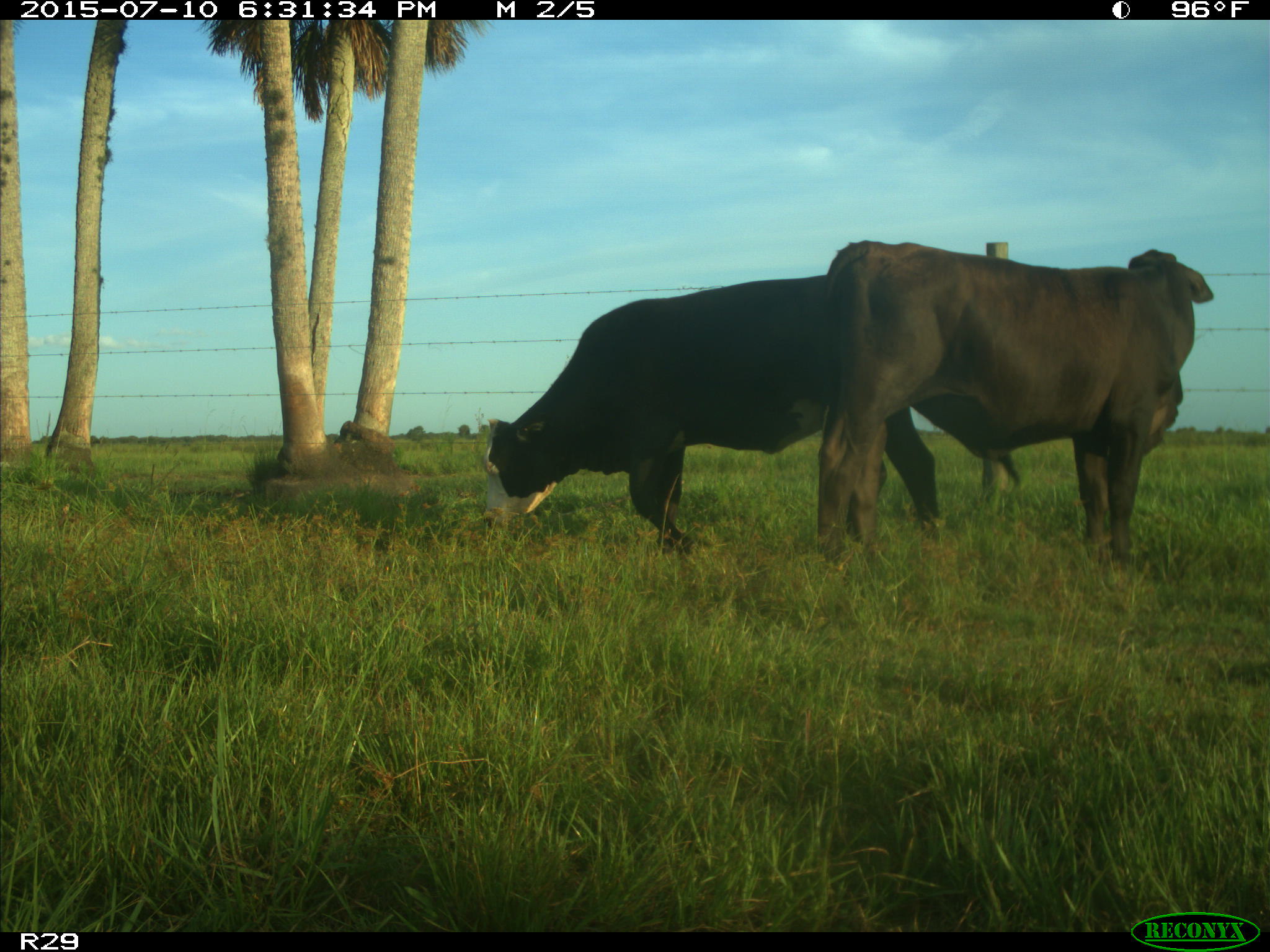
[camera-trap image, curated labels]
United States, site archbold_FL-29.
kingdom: Animalia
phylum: Chordata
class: Mammalia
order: Artiodactyla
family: Bovidae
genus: Bos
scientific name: Bos taurus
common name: domestic cow